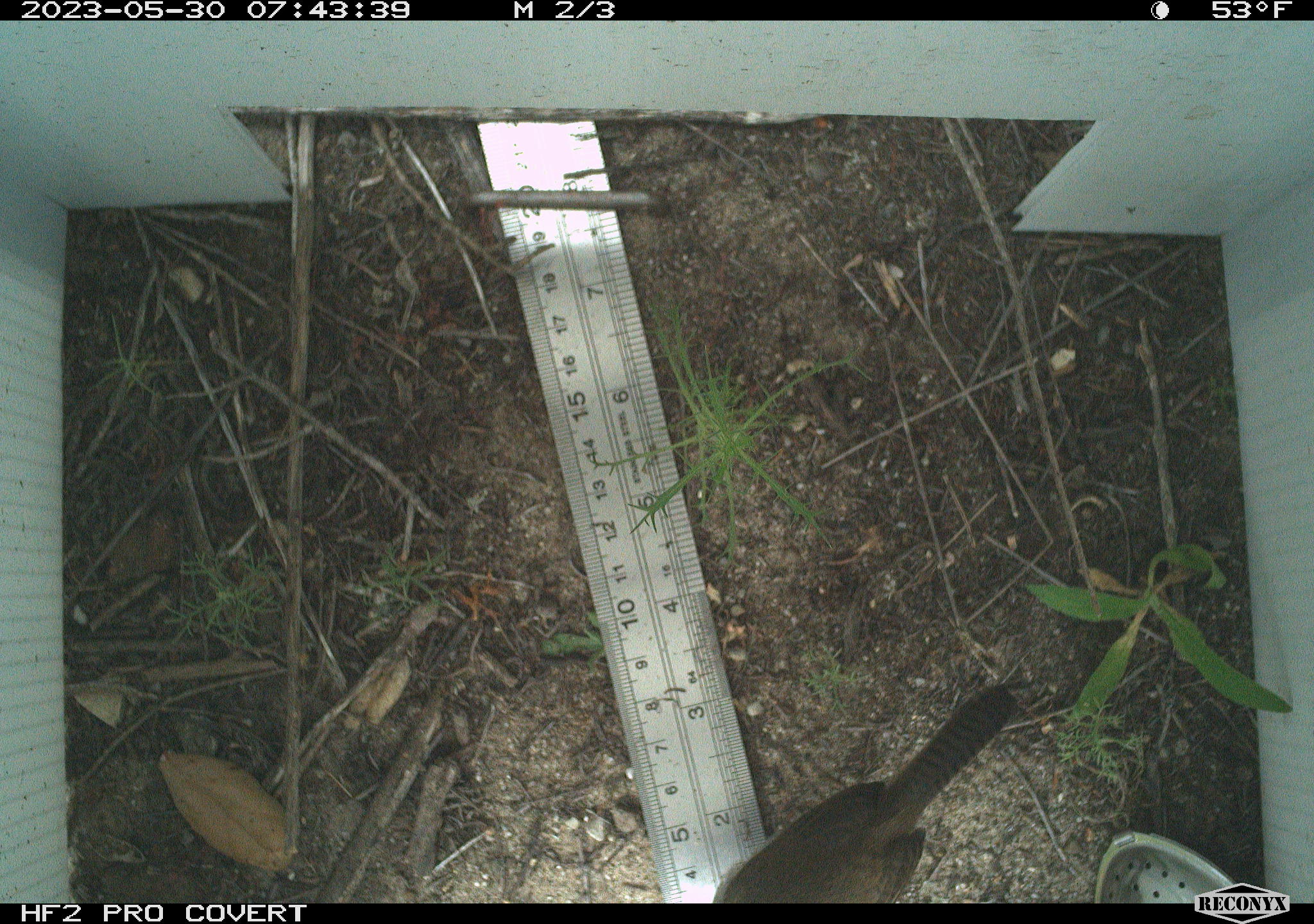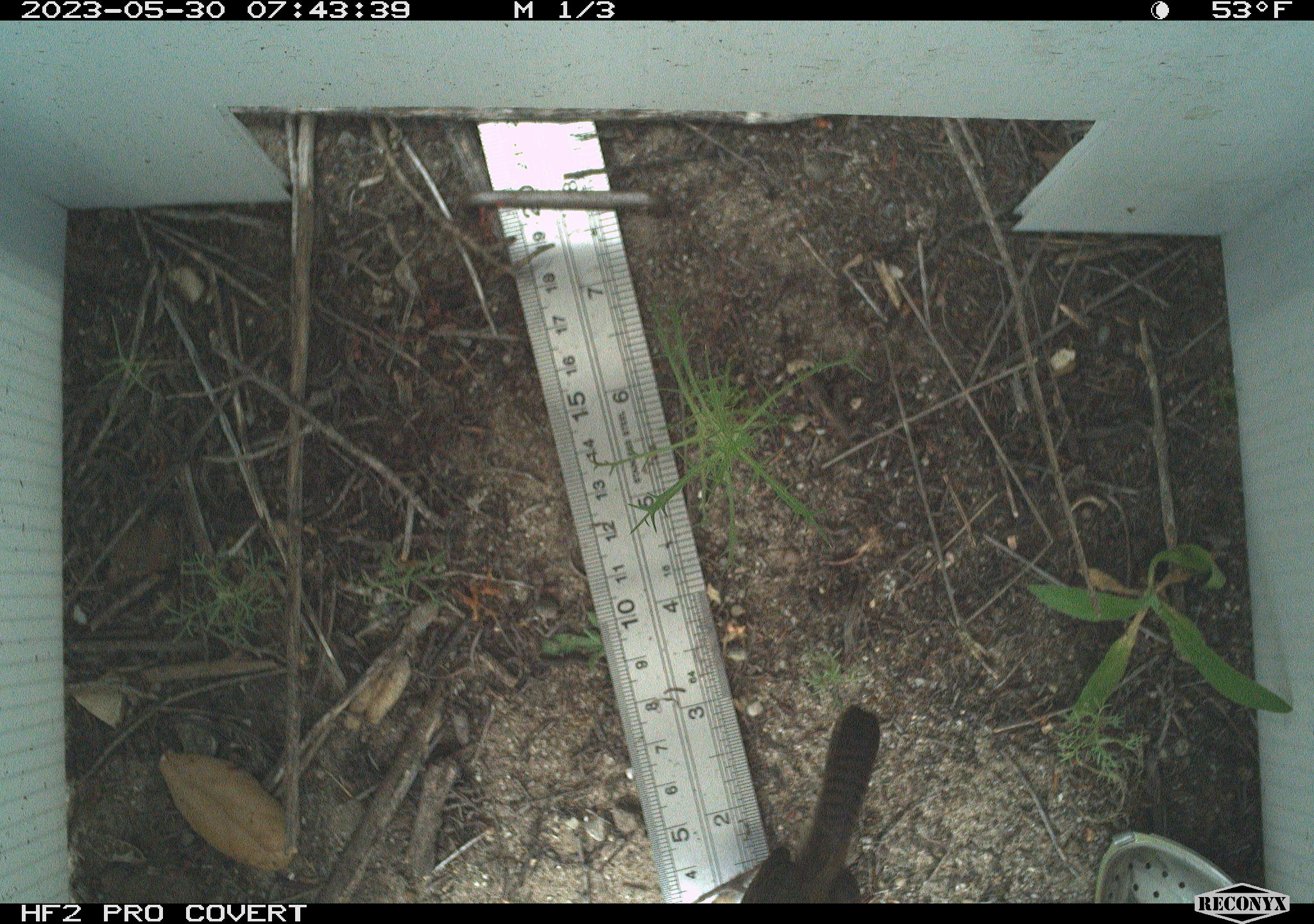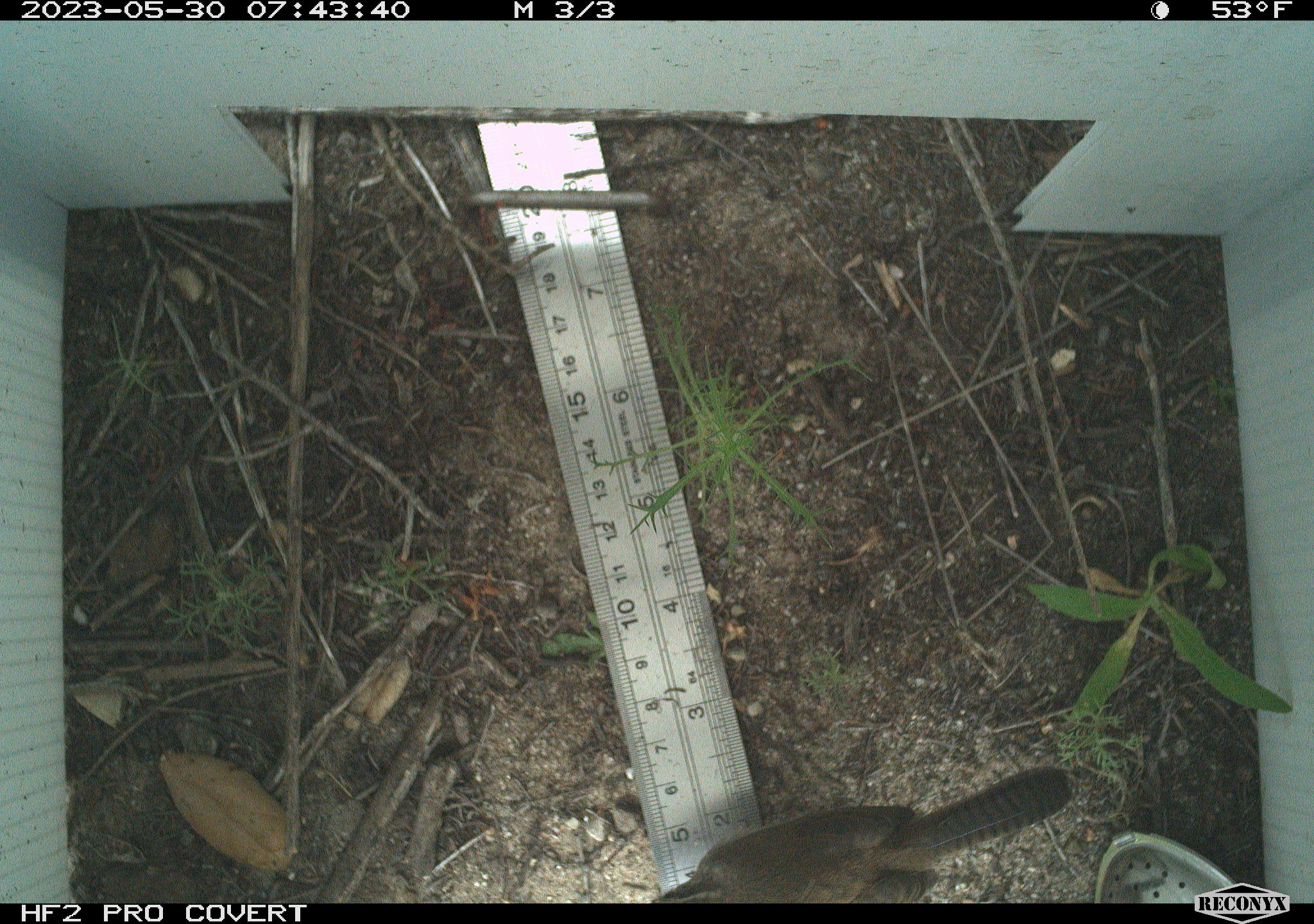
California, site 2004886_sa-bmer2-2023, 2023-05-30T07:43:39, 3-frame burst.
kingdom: Animalia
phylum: Chordata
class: Aves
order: Passeriformes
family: Troglodytidae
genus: Thryomanes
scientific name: Thryomanes bewickii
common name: bewick's wren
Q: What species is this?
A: Bewick's wren (Thryomanes bewickii).